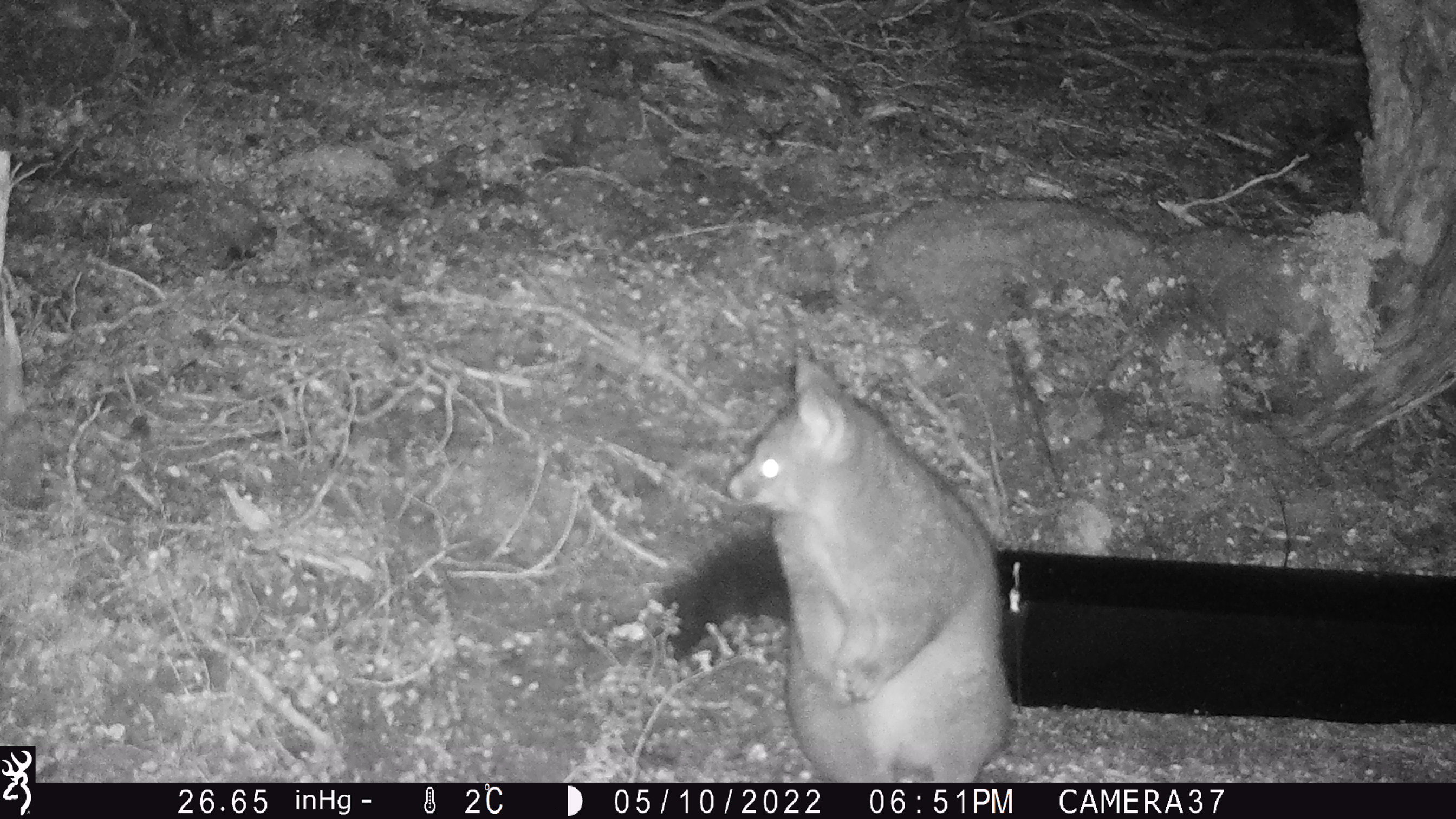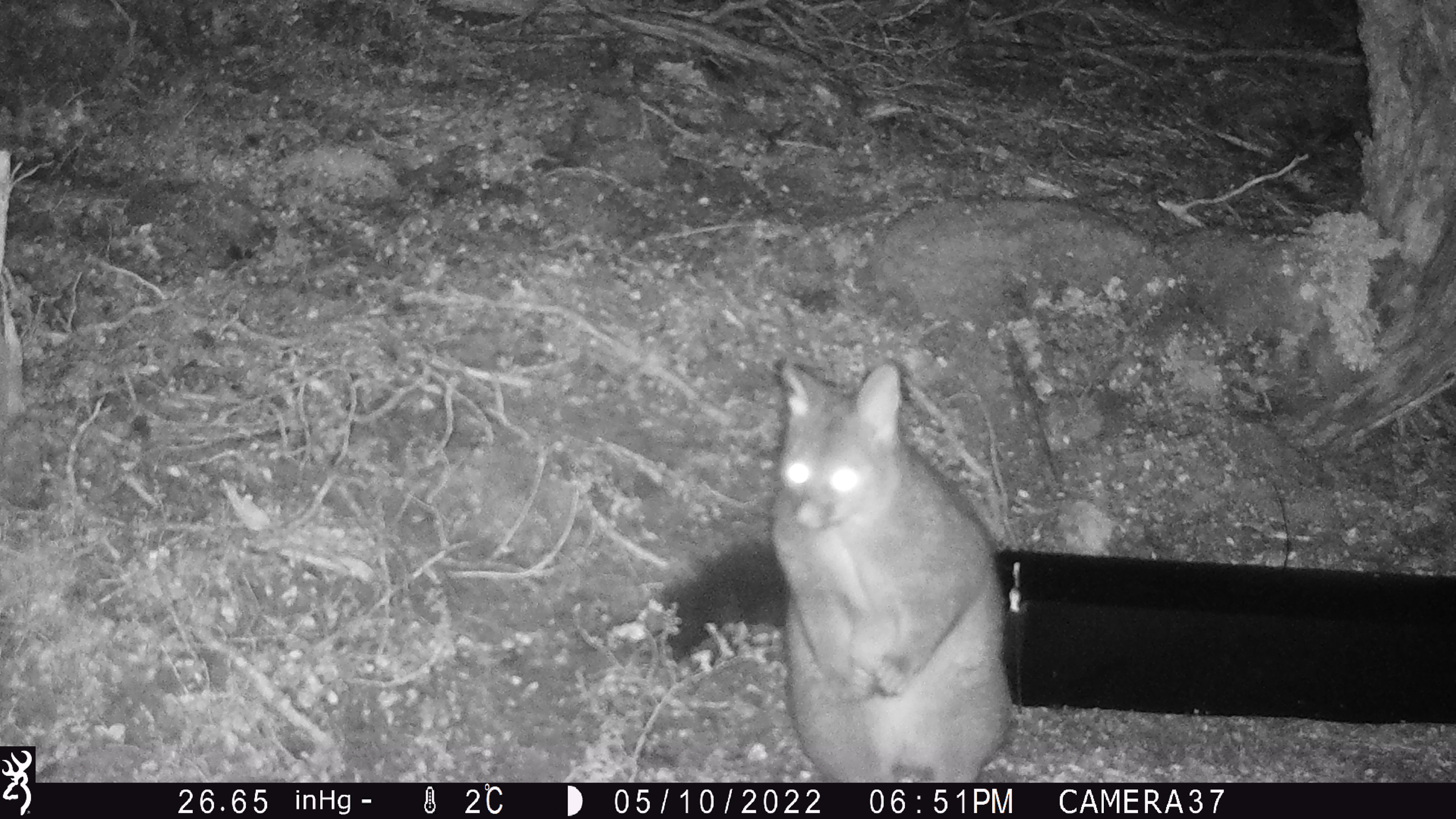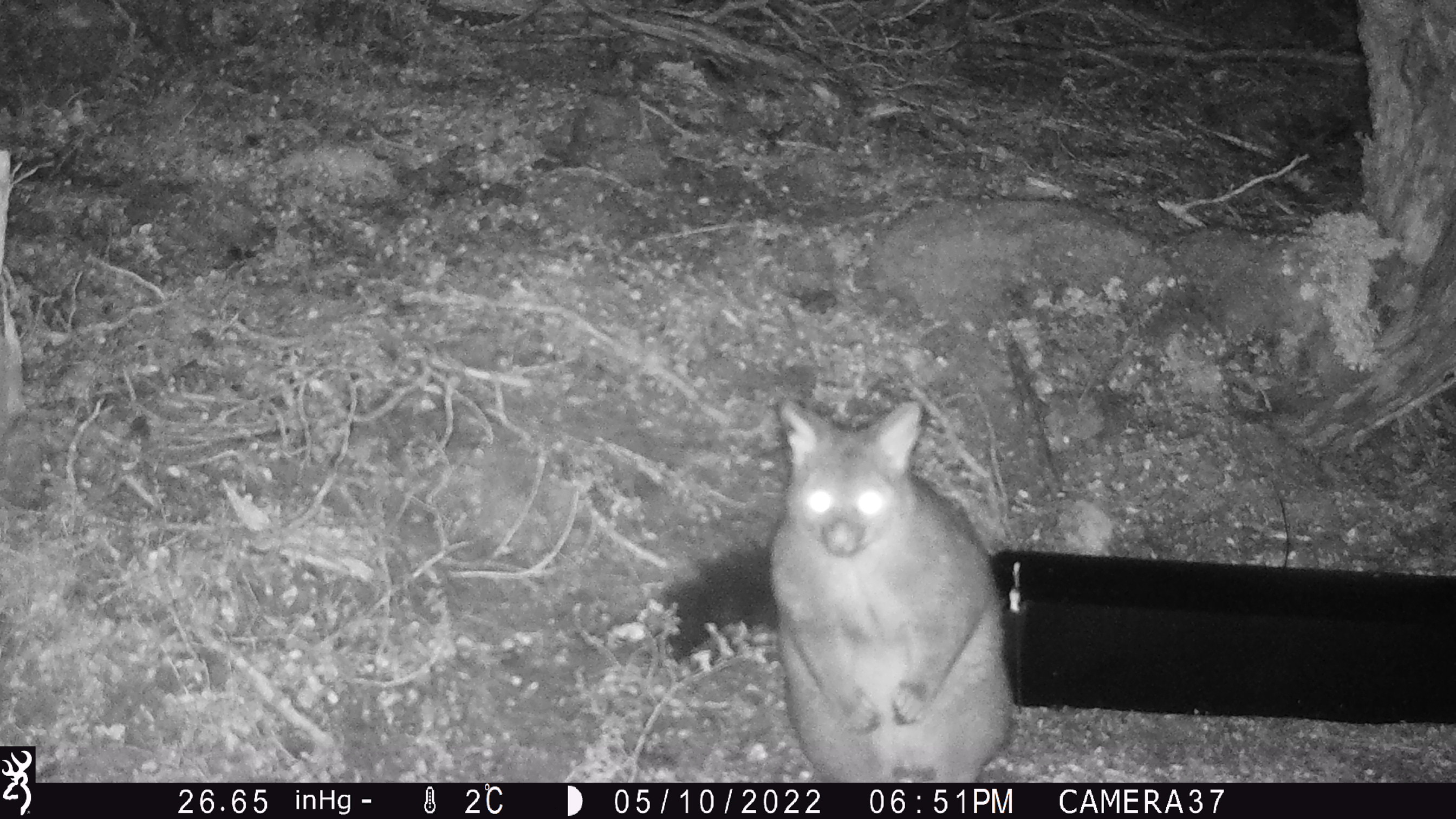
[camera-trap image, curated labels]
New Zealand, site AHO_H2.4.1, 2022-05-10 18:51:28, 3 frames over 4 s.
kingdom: Animalia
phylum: Chordata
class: Mammalia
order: Diprotodontia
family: Phalangeridae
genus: Trichosurus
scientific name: Trichosurus vulpecula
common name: common brushtail possum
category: possum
Possum (common brushtail possum) (Trichosurus vulpecula).